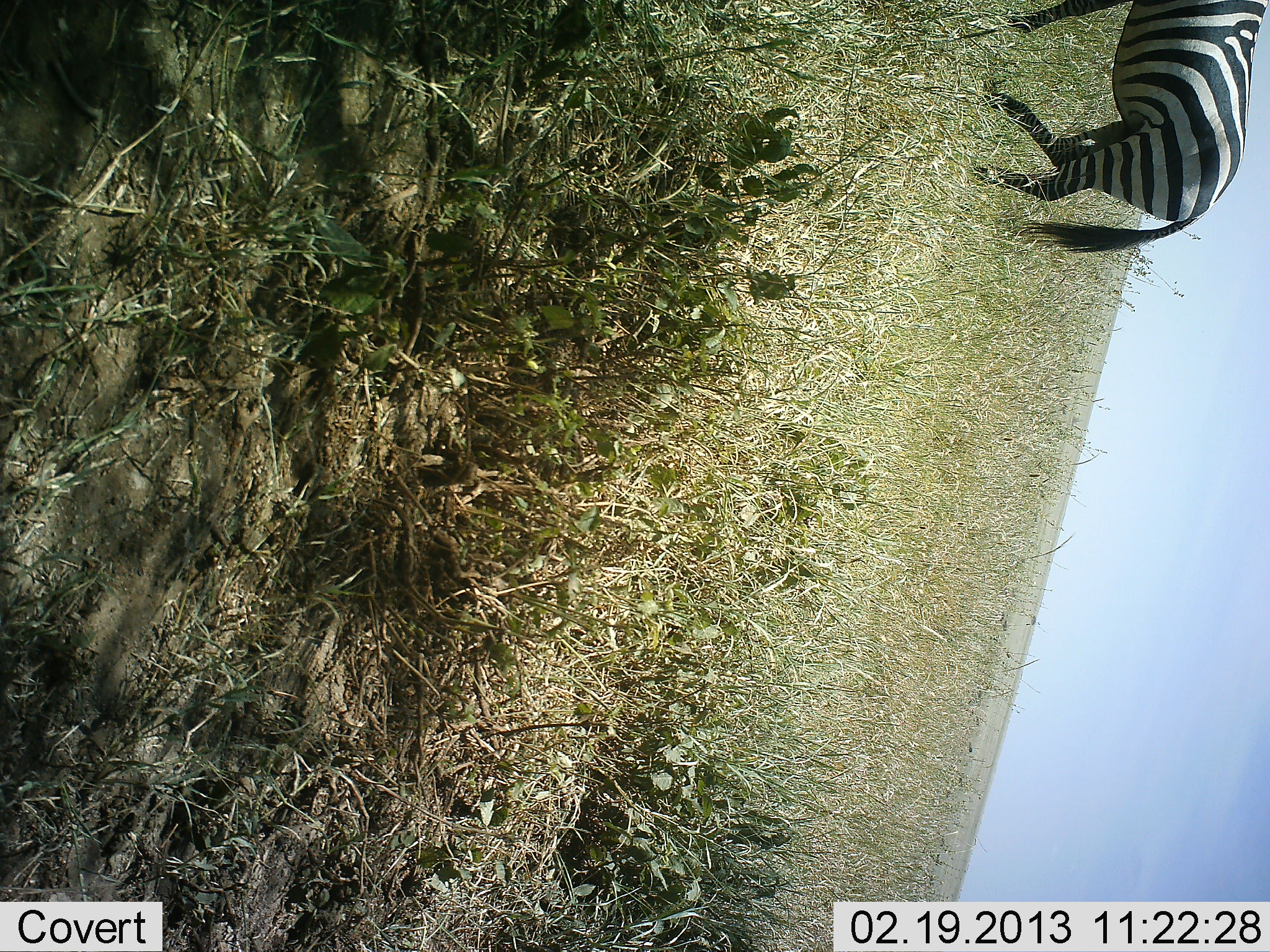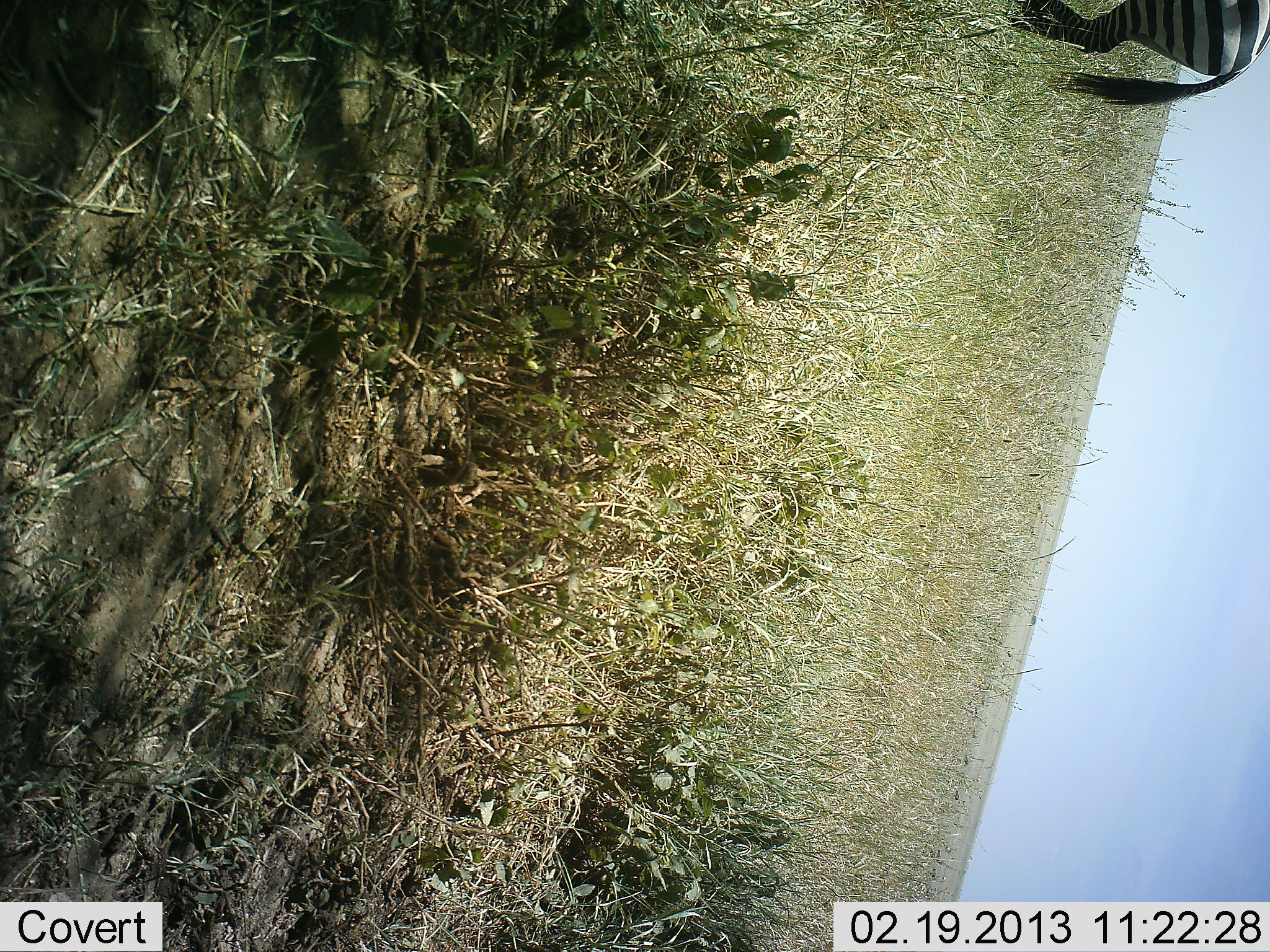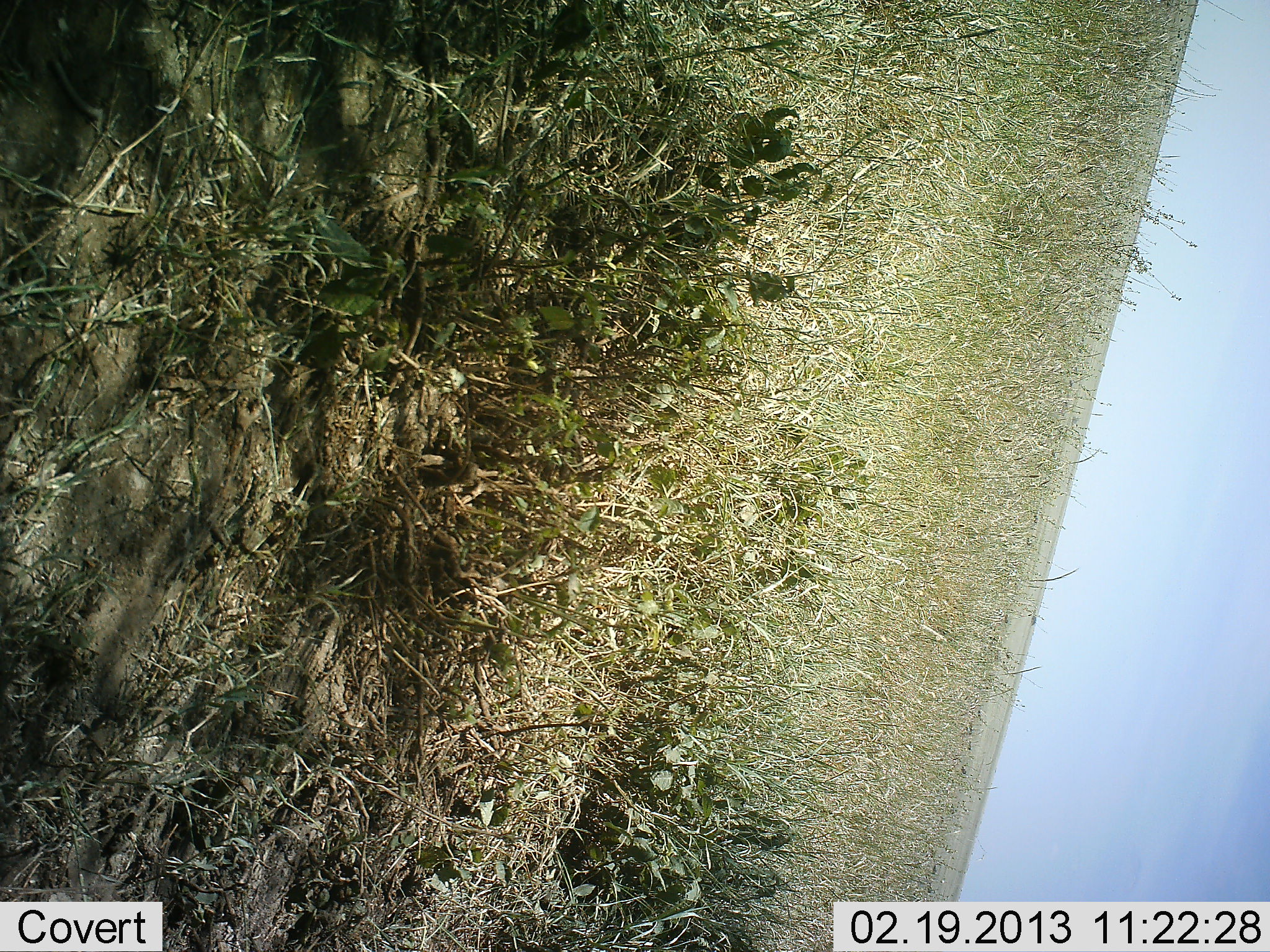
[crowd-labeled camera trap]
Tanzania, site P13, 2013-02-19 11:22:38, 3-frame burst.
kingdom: Animalia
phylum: Chordata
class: Mammalia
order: Perissodactyla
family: Equidae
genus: Equus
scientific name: Equus quagga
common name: plains zebra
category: zebra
Zebra (plains zebra) (Equus quagga), count 1. Behavior (volunteer vote fractions): standing 8%, resting 0%, moving 92%, interacting 0%. Young present (vote fraction): 0%. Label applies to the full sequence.